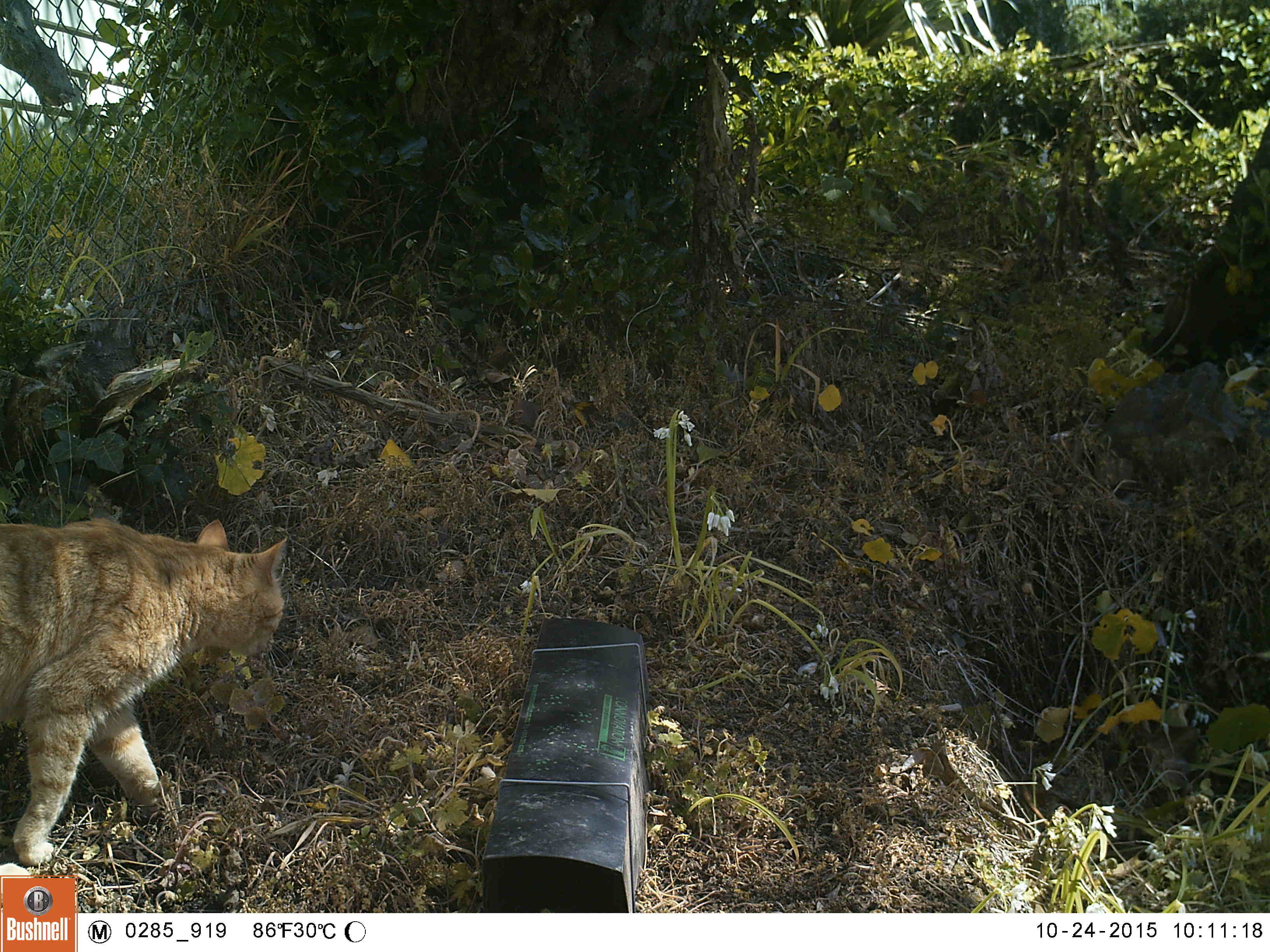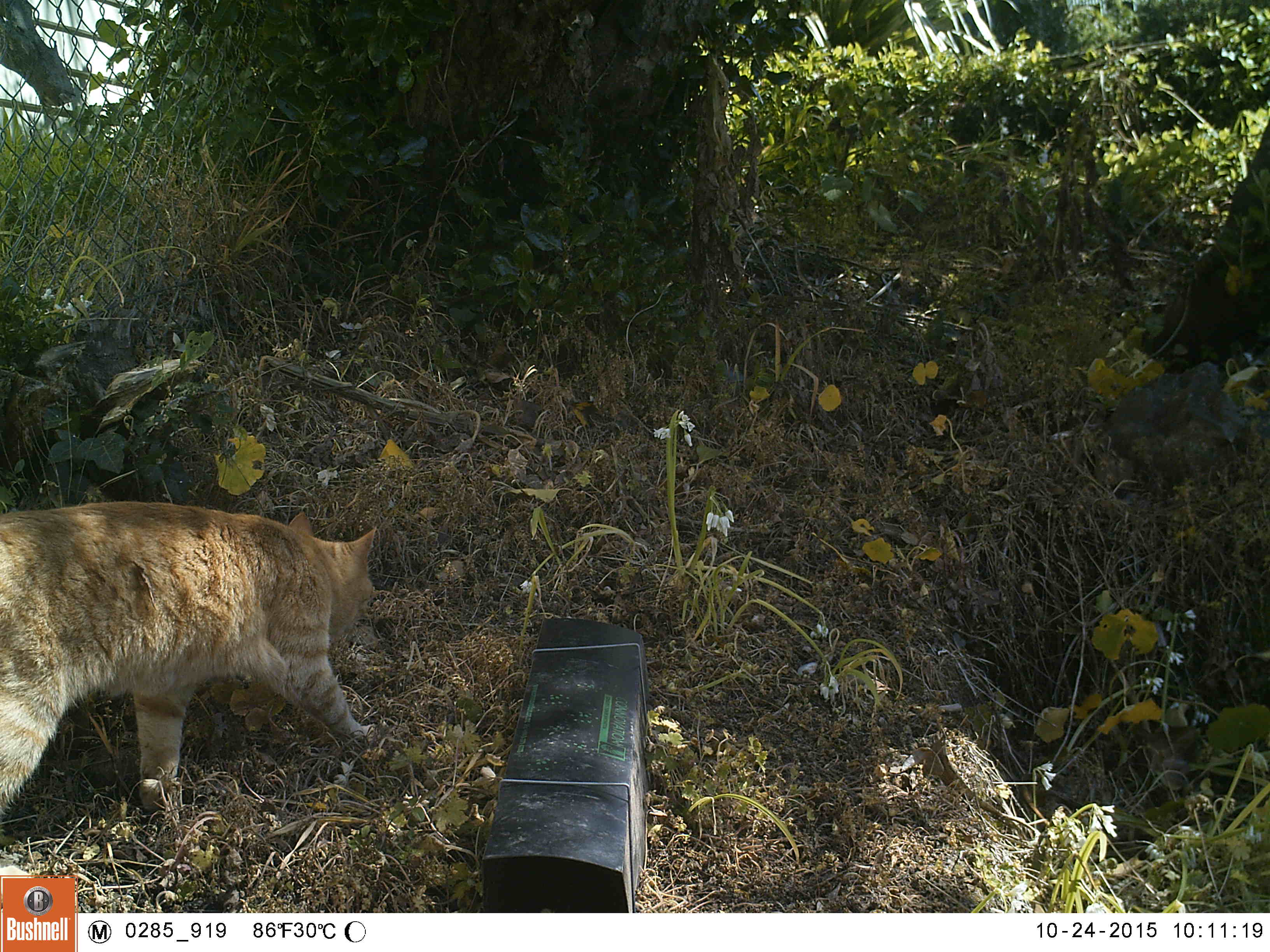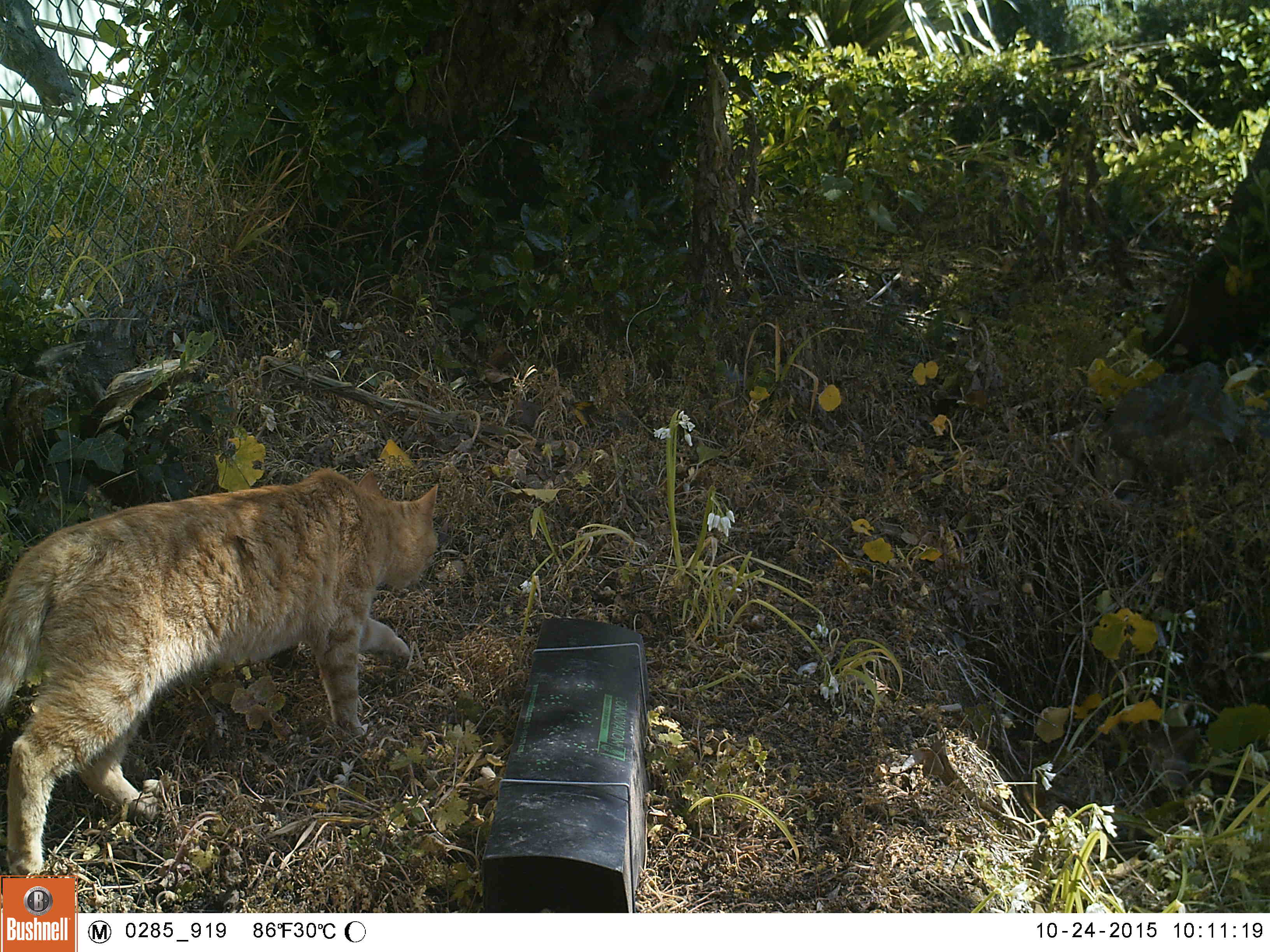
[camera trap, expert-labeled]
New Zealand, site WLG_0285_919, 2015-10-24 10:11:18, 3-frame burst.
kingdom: Animalia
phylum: Chordata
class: Mammalia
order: Carnivora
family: Felidae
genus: Felis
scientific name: Felis catus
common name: domestic cat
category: cat